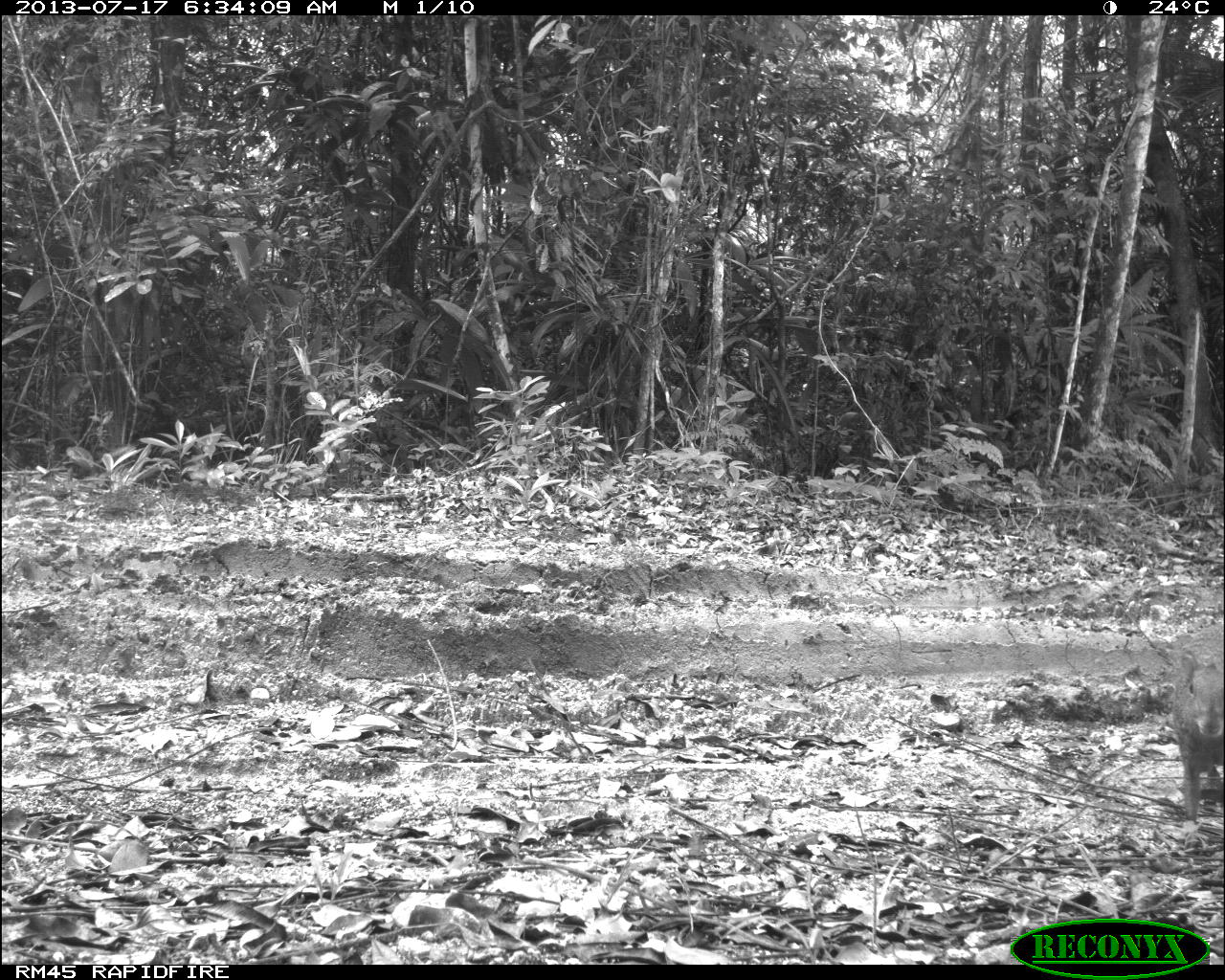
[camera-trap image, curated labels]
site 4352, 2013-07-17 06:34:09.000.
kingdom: Animalia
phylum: Chordata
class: Mammalia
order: Rodentia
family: Dasyproctidae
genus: Dasyprocta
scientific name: Dasyprocta punctata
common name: central american agouti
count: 1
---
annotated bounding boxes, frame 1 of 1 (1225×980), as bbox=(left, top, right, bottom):
dasyprocta punctata: bbox=(1173, 622, 1225, 823)